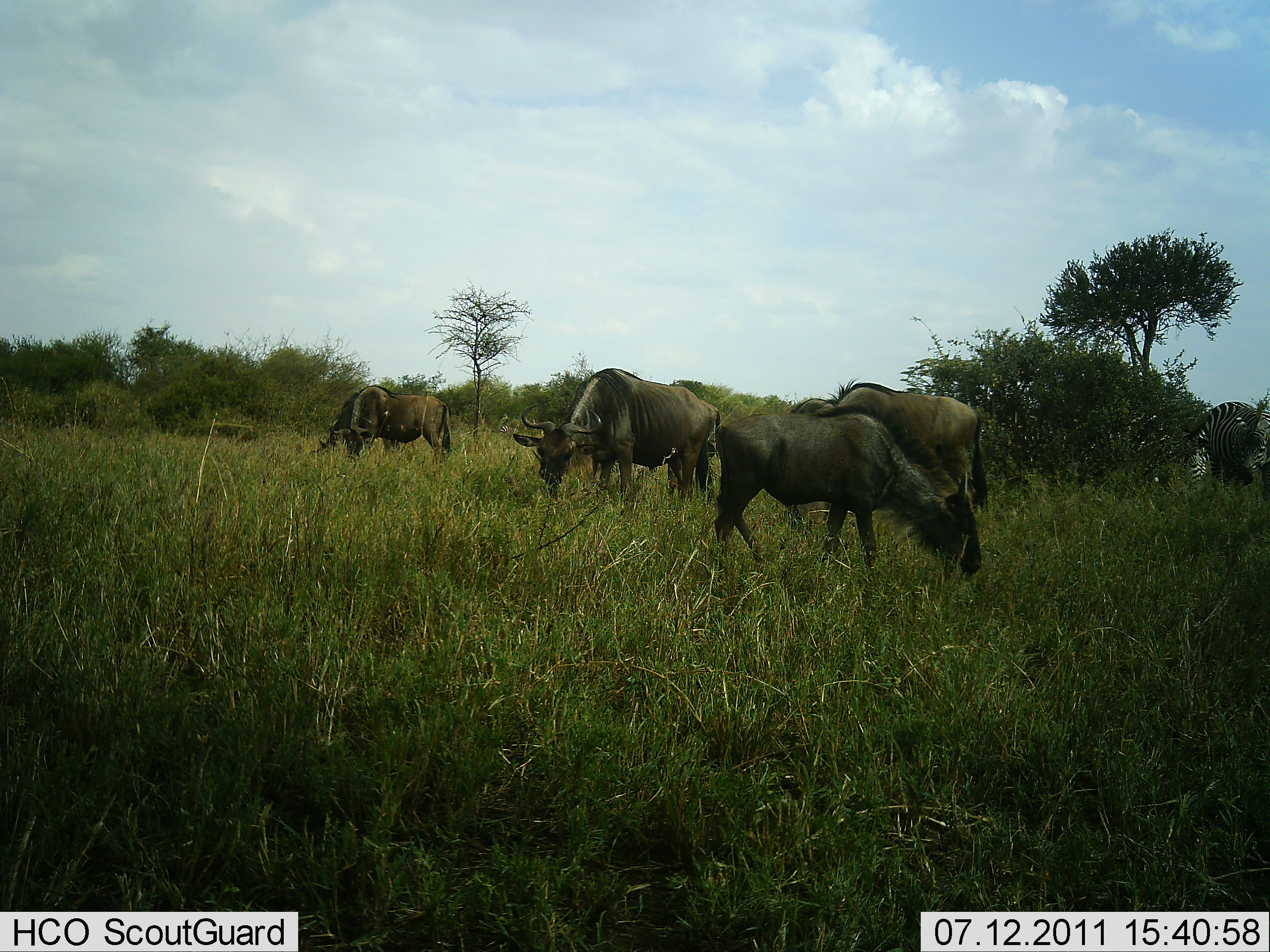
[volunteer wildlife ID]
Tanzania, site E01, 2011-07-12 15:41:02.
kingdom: Animalia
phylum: Chordata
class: Mammalia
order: Artiodactyla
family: Bovidae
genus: Connochaetes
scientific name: Connochaetes taurinus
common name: blue wildebeest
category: wildebeest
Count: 4.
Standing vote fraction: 21%.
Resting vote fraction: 0%.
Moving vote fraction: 0%.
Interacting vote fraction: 0%.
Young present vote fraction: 0%.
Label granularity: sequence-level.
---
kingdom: Animalia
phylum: Chordata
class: Mammalia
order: Perissodactyla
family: Equidae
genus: Equus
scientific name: Equus quagga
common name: plains zebra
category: zebra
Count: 1.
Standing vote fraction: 70%.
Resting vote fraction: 0%.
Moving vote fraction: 0%.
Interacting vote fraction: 0%.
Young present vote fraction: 0%.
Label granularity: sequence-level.